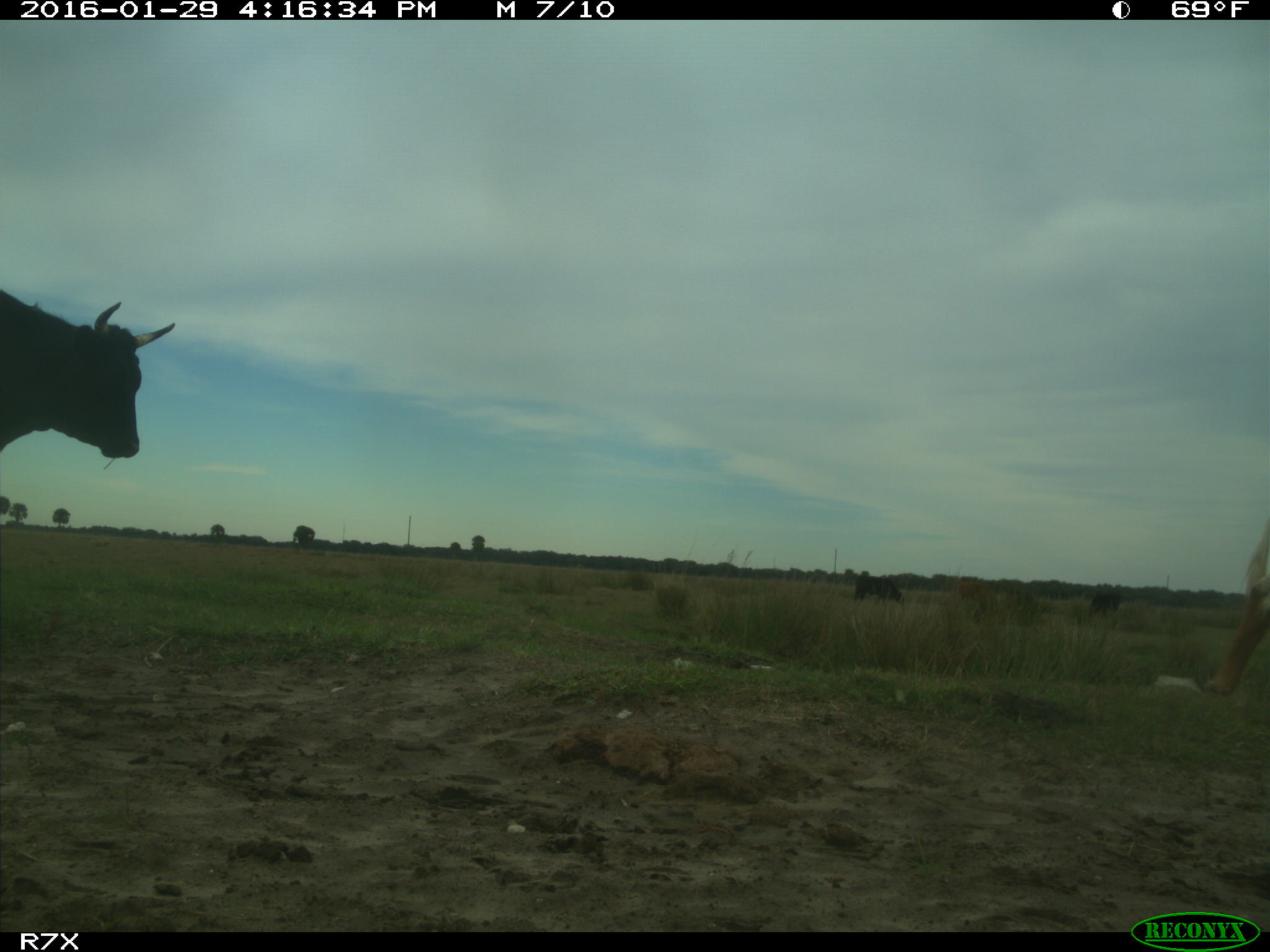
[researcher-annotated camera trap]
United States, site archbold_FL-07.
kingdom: Animalia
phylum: Chordata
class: Mammalia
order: Artiodactyla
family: Bovidae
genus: Bos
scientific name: Bos taurus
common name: domestic cow